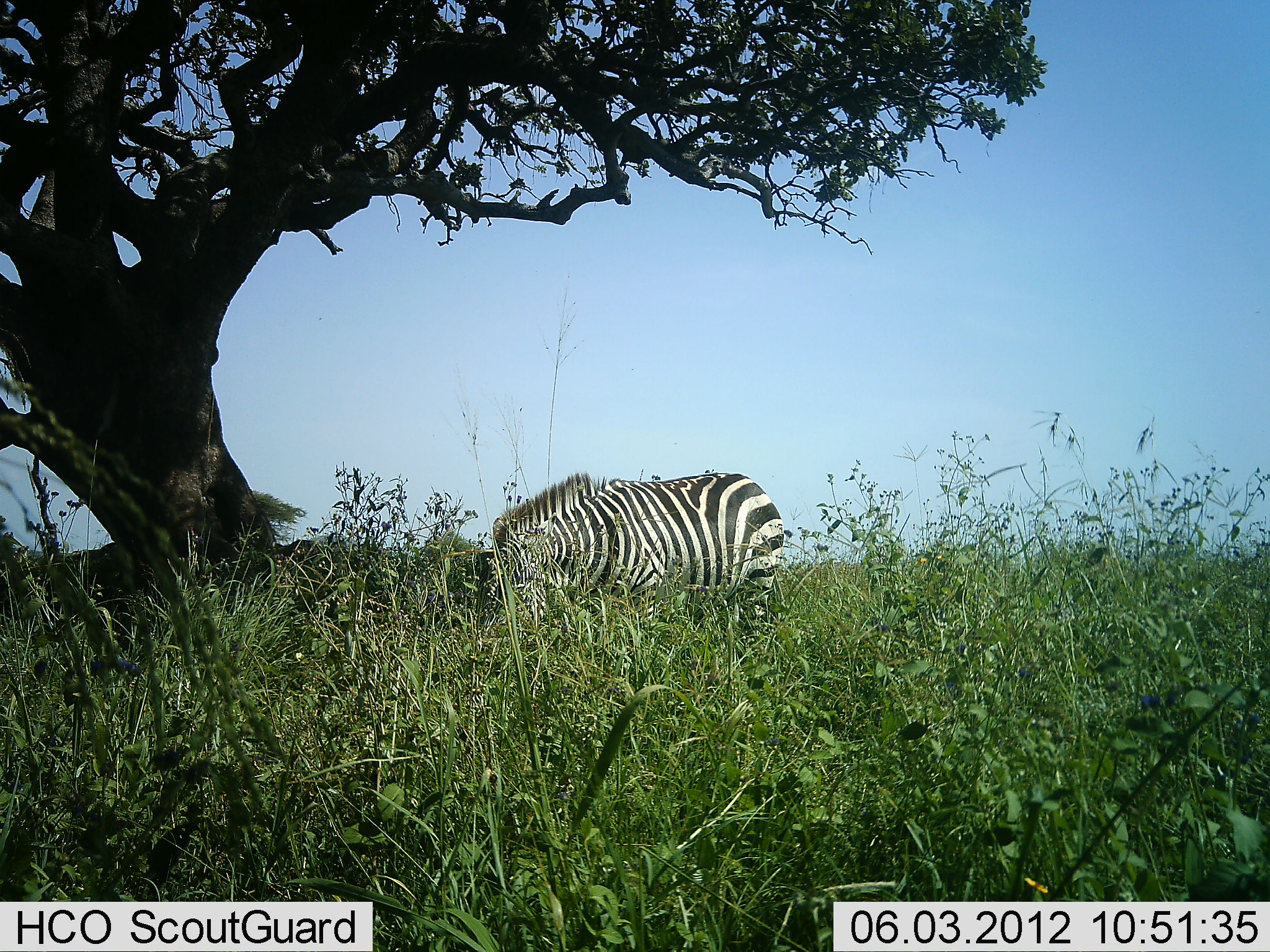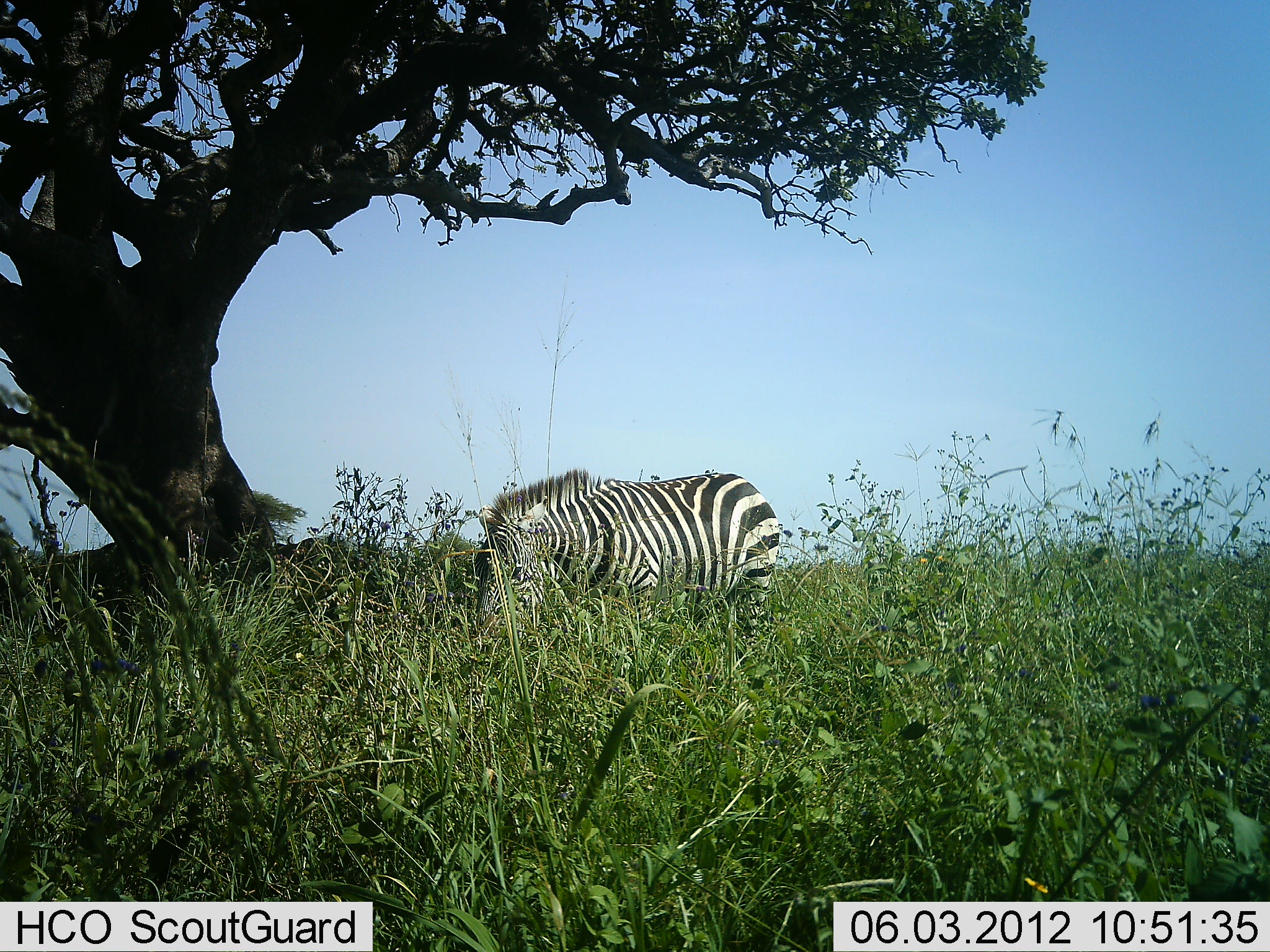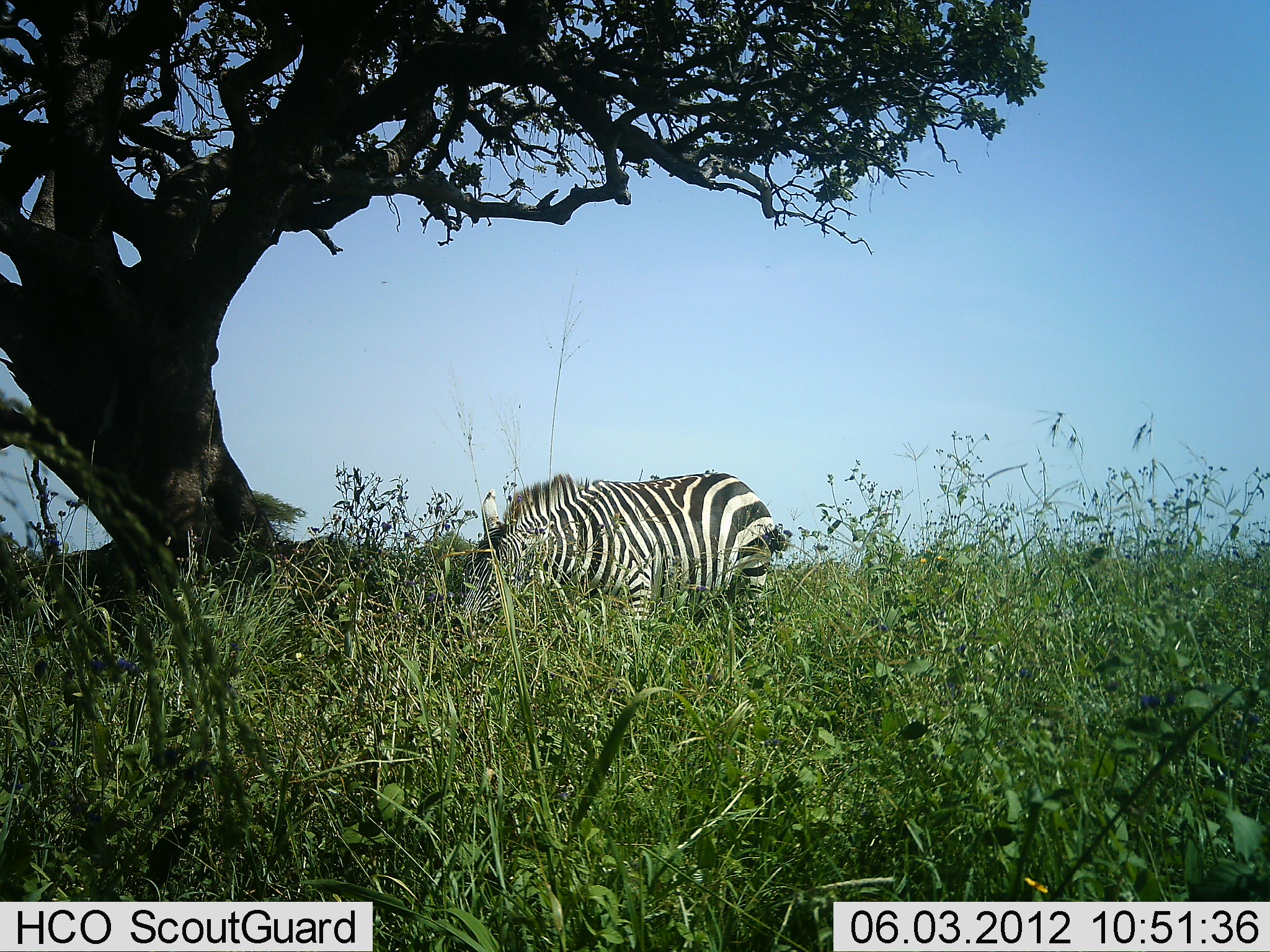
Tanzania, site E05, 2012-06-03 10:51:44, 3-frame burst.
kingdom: Animalia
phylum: Chordata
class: Mammalia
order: Perissodactyla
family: Equidae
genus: Equus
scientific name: Equus quagga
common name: plains zebra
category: zebra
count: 1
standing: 20%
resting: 0%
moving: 0%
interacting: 0%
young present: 0%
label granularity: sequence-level